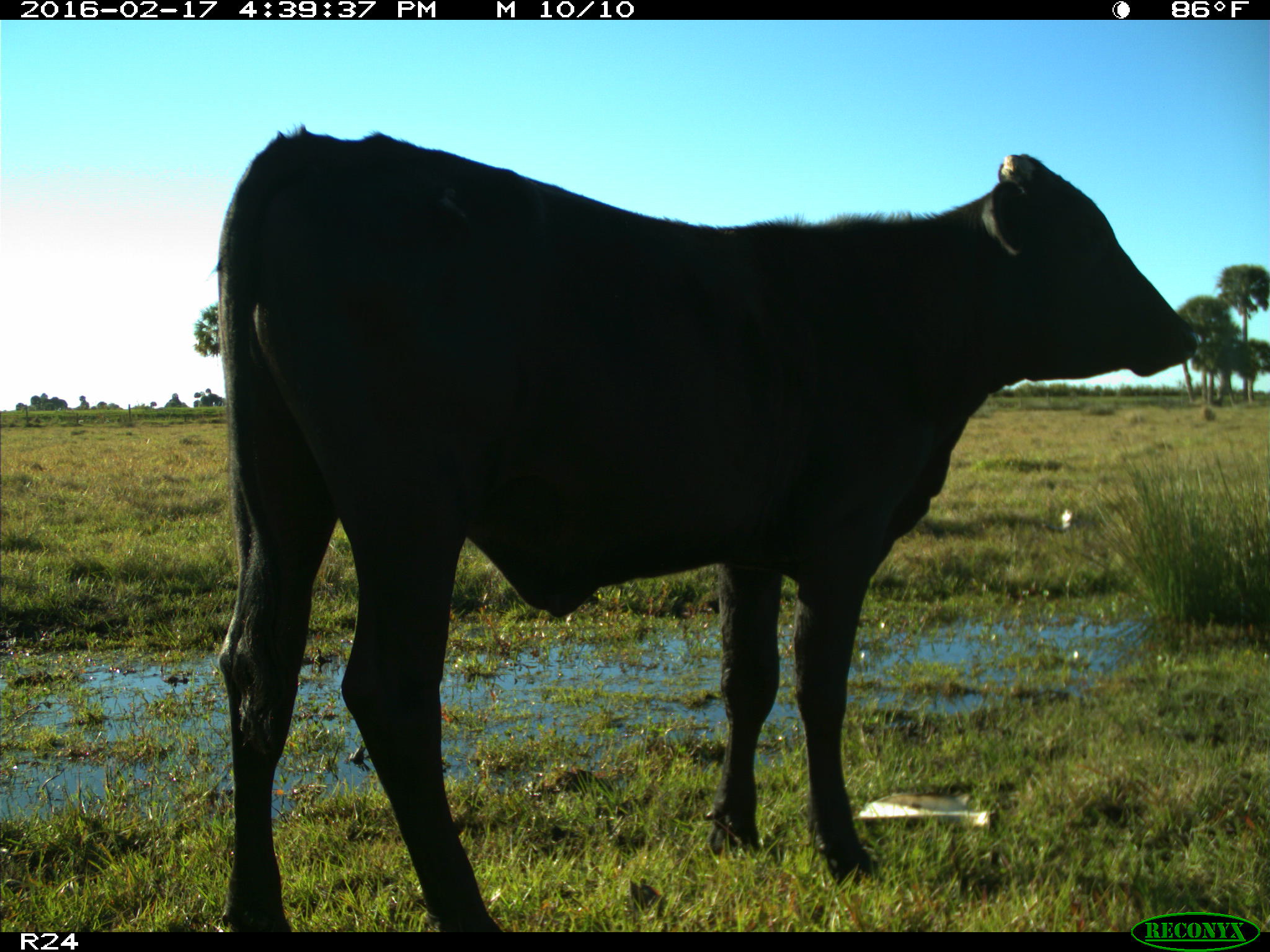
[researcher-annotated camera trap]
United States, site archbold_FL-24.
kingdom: Animalia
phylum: Chordata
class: Mammalia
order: Artiodactyla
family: Bovidae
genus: Bos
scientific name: Bos taurus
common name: domestic cow